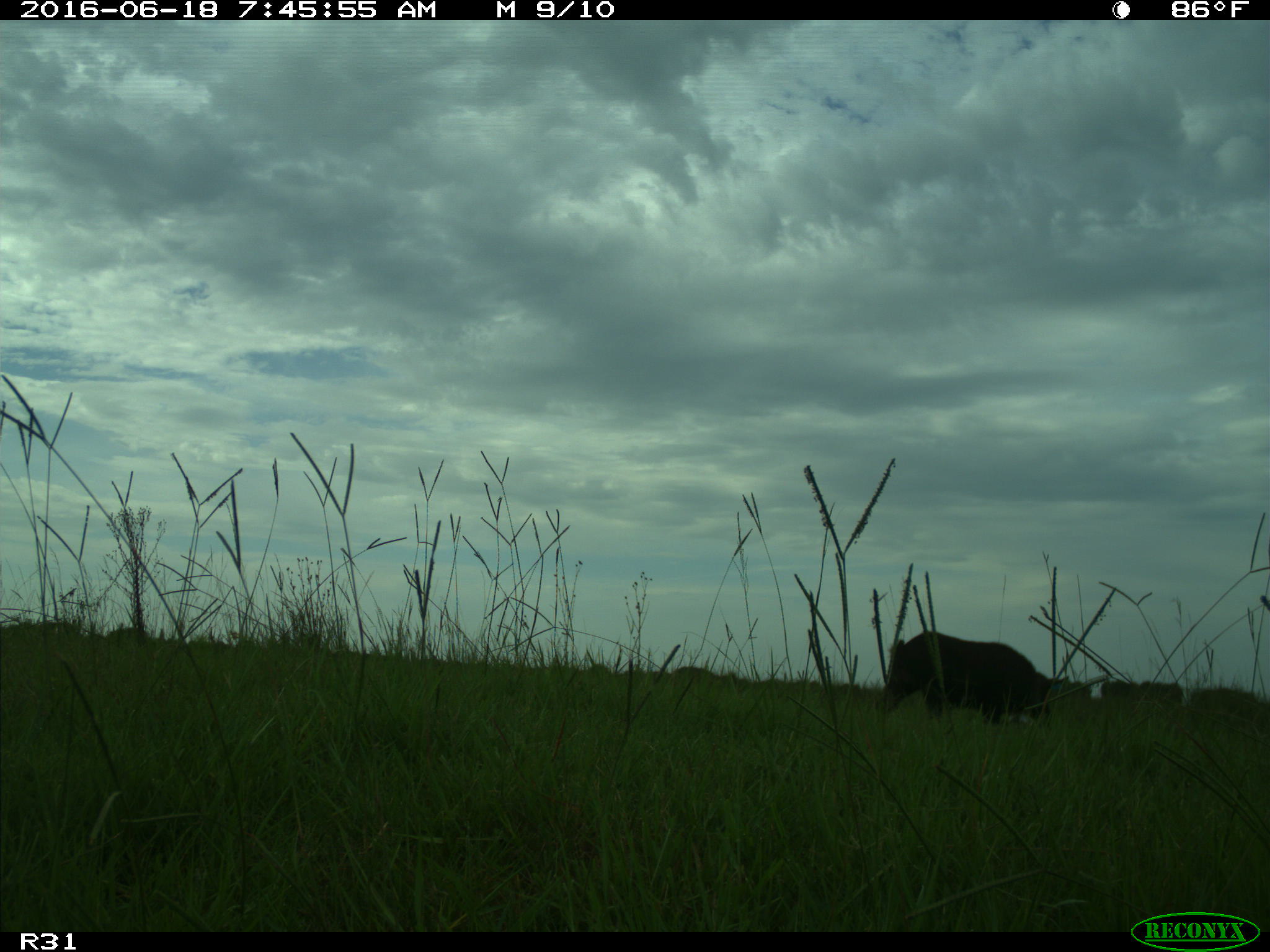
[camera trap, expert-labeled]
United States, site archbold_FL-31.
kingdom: Animalia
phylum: Chordata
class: Mammalia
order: Artiodactyla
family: Suidae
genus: Sus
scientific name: Sus scrofa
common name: wild boar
Sus scrofa (wild boar).